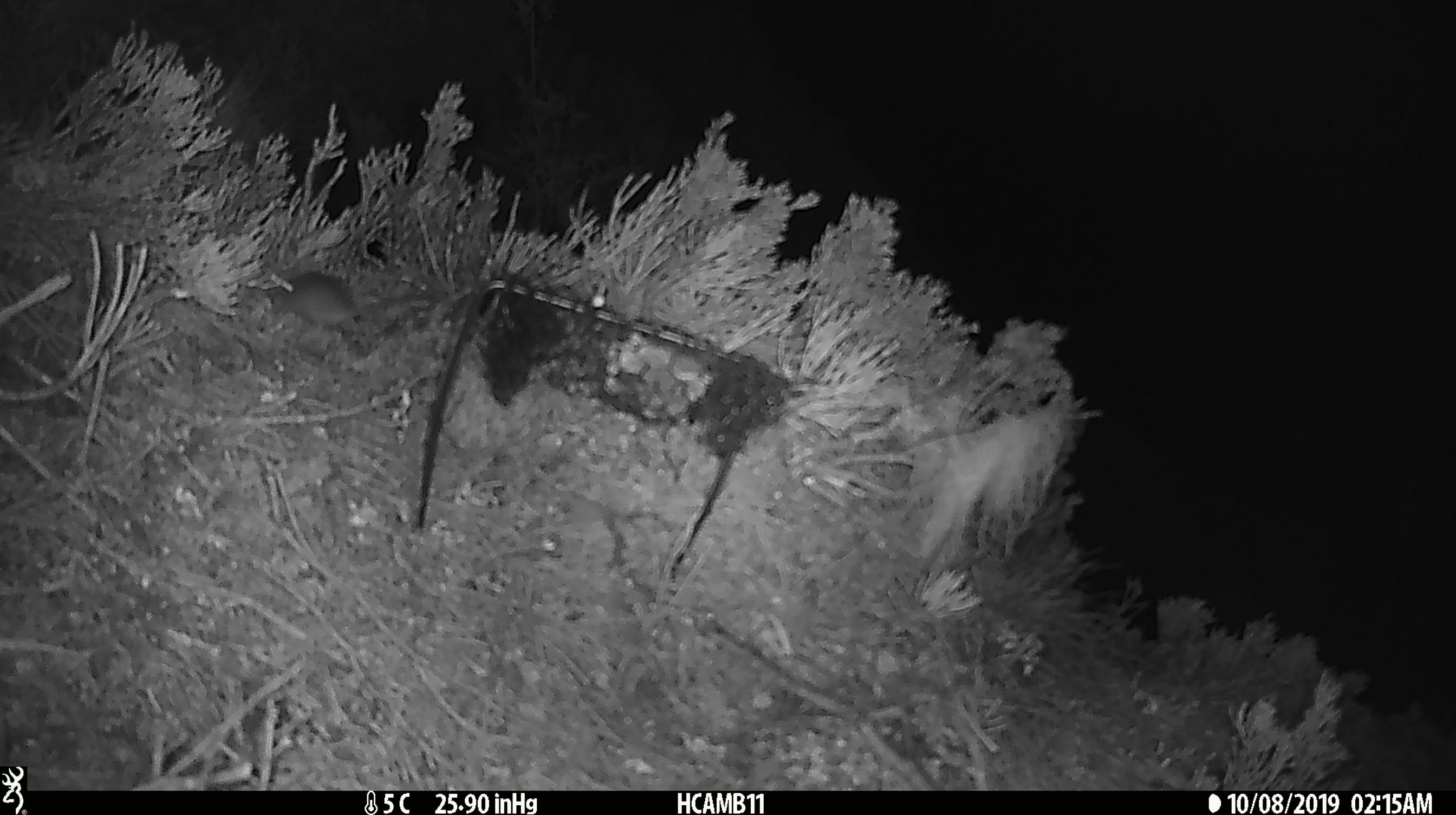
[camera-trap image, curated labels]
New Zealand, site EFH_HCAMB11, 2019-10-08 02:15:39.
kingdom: Animalia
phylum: Chordata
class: Mammalia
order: Rodentia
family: Muridae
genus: Mus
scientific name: Mus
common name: mouse